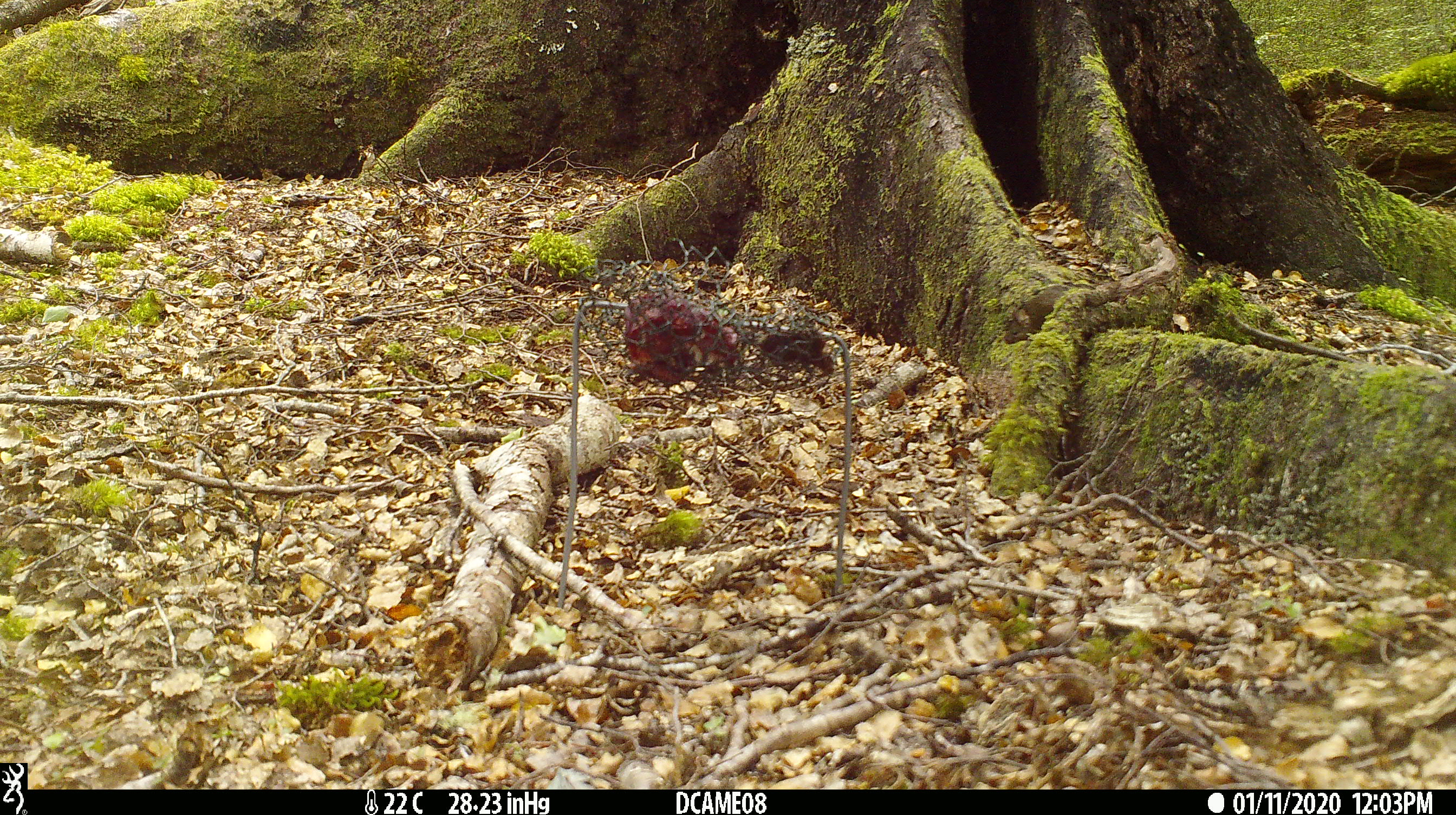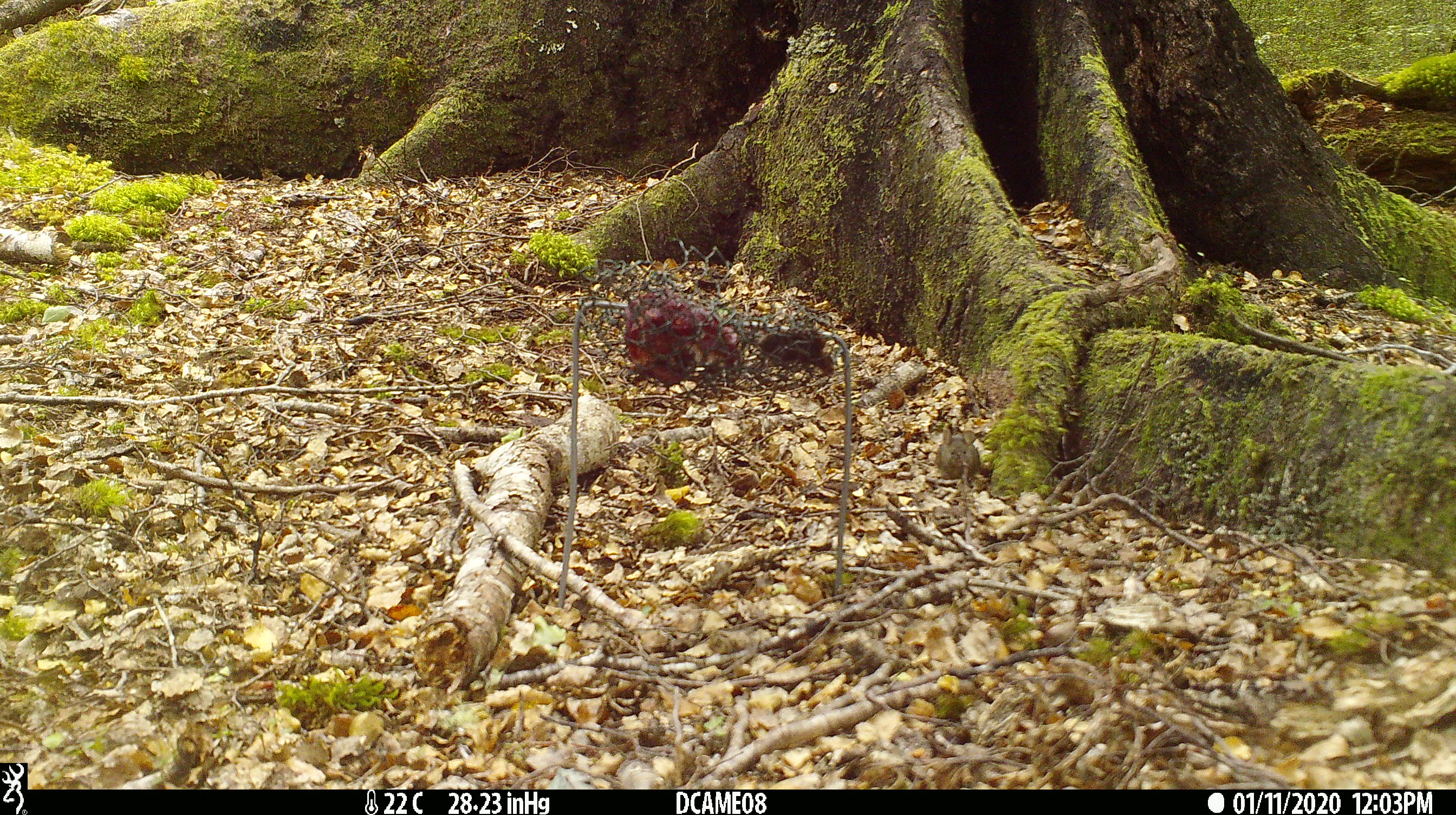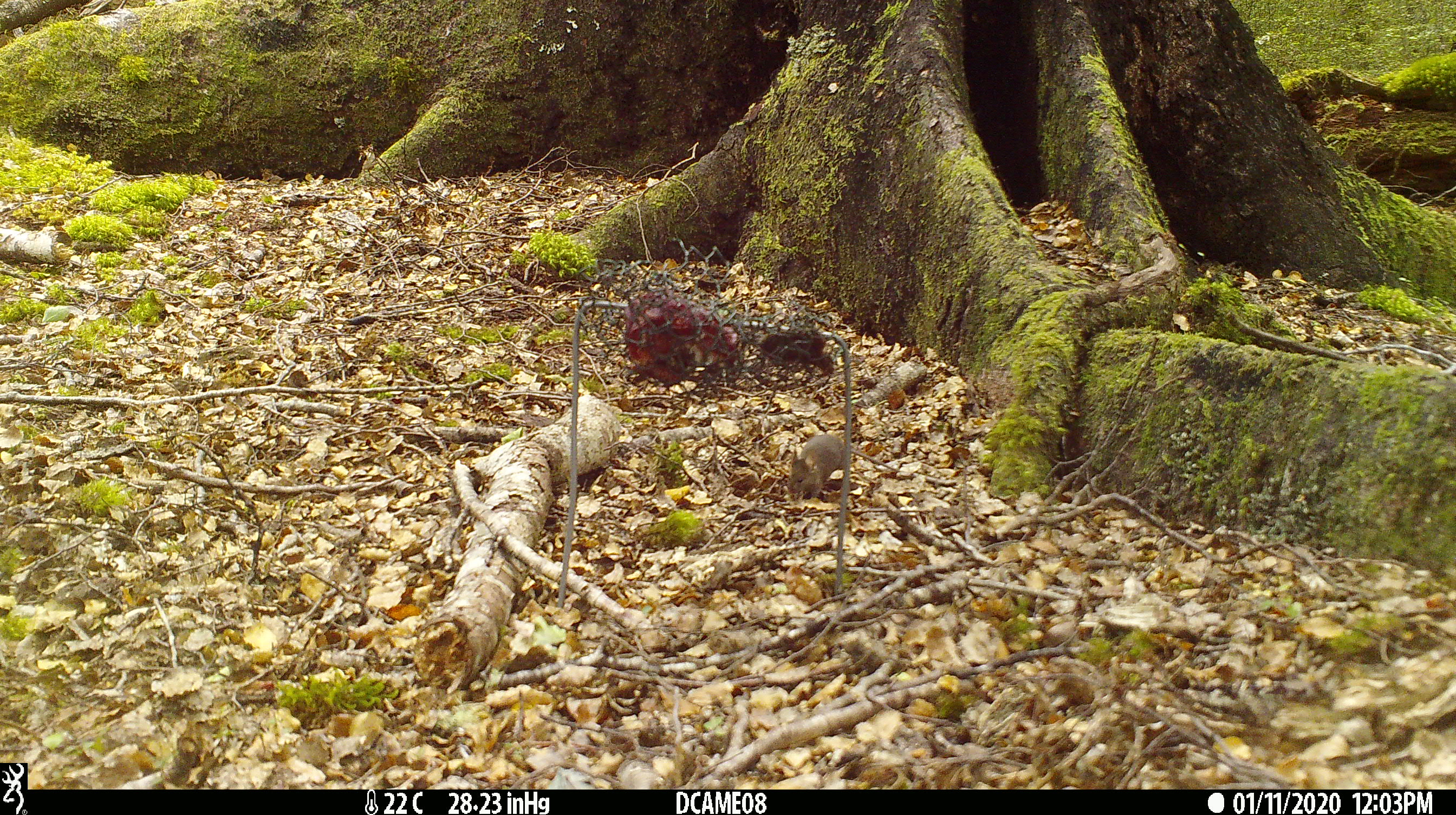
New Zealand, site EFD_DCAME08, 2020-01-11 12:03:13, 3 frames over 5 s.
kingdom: Animalia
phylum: Chordata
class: Mammalia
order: Rodentia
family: Muridae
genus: Mus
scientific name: Mus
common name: mouse